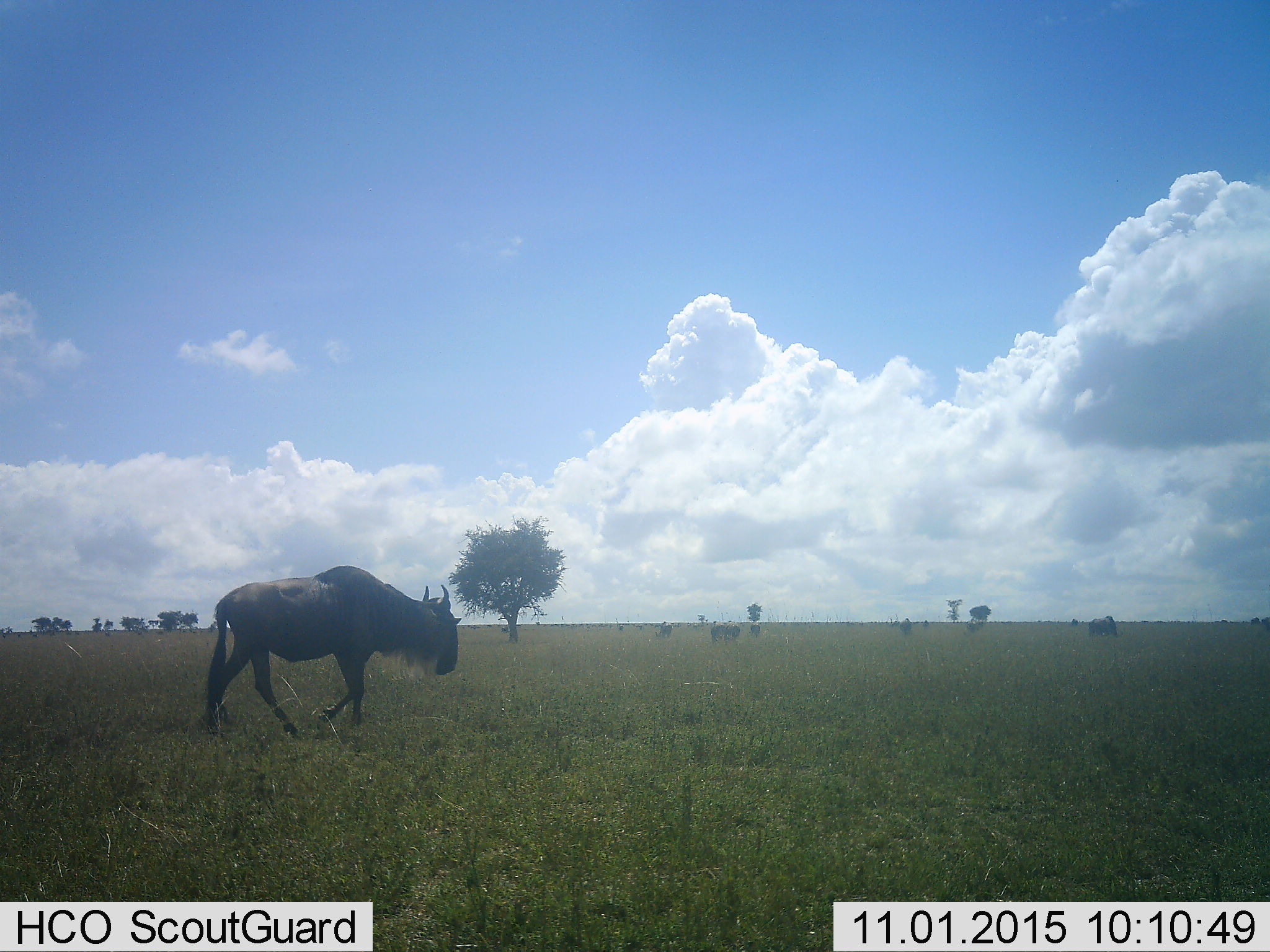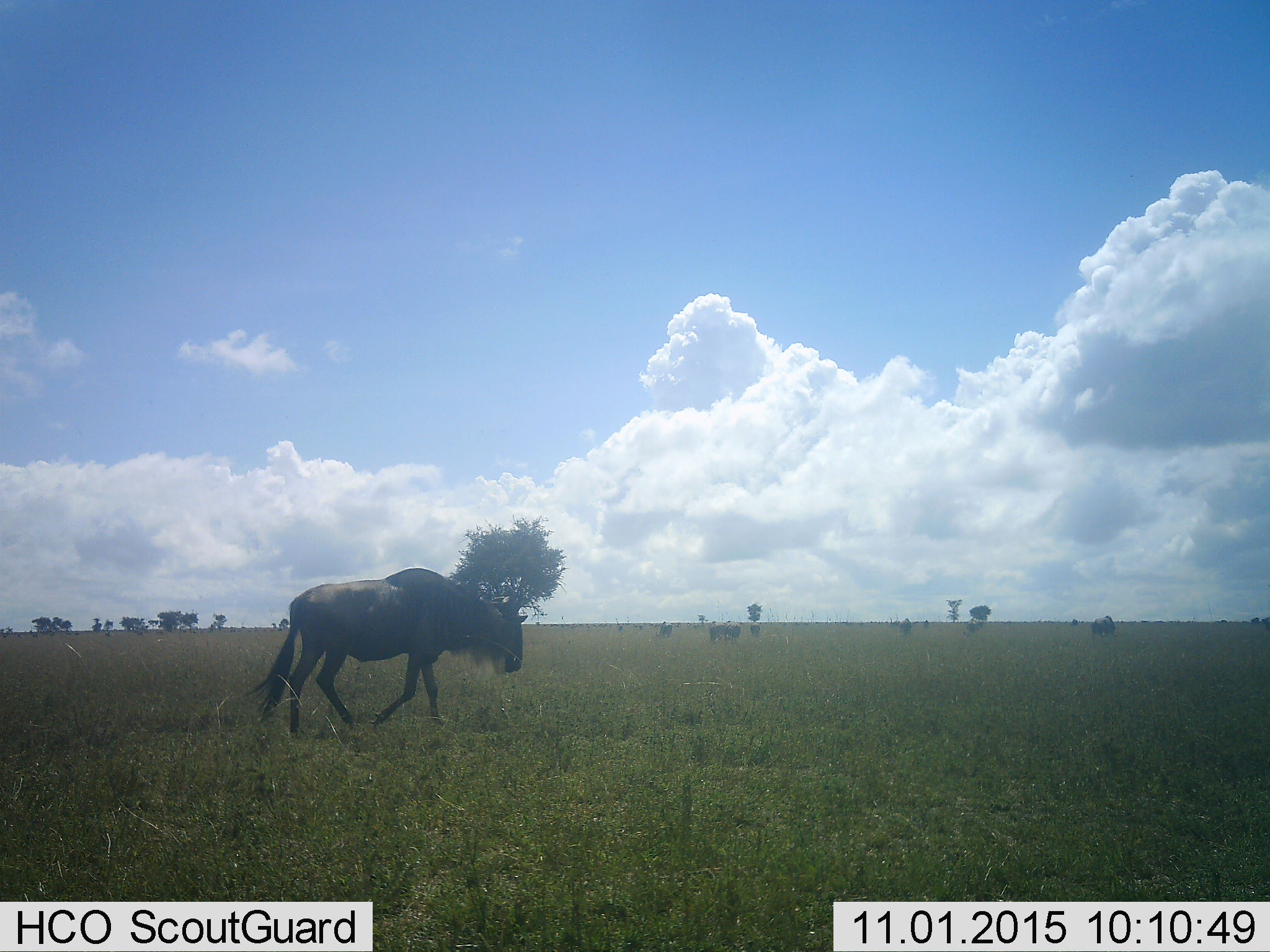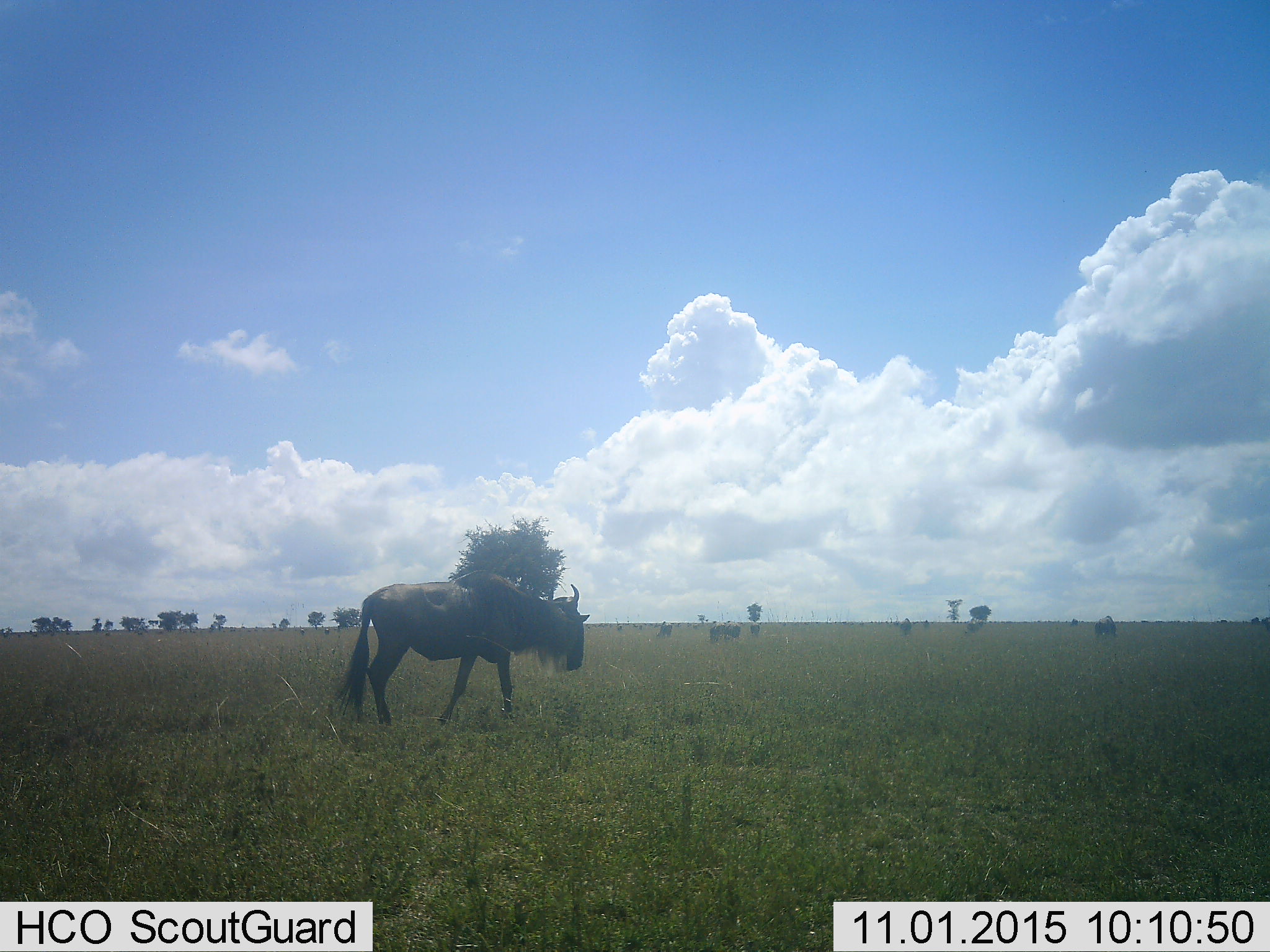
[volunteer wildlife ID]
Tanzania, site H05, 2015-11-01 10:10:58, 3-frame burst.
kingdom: Animalia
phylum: Chordata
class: Mammalia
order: Artiodactyla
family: Bovidae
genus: Connochaetes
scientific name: Connochaetes taurinus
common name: blue wildebeest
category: wildebeest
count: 2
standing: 22%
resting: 0%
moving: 89%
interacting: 0%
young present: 0%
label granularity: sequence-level